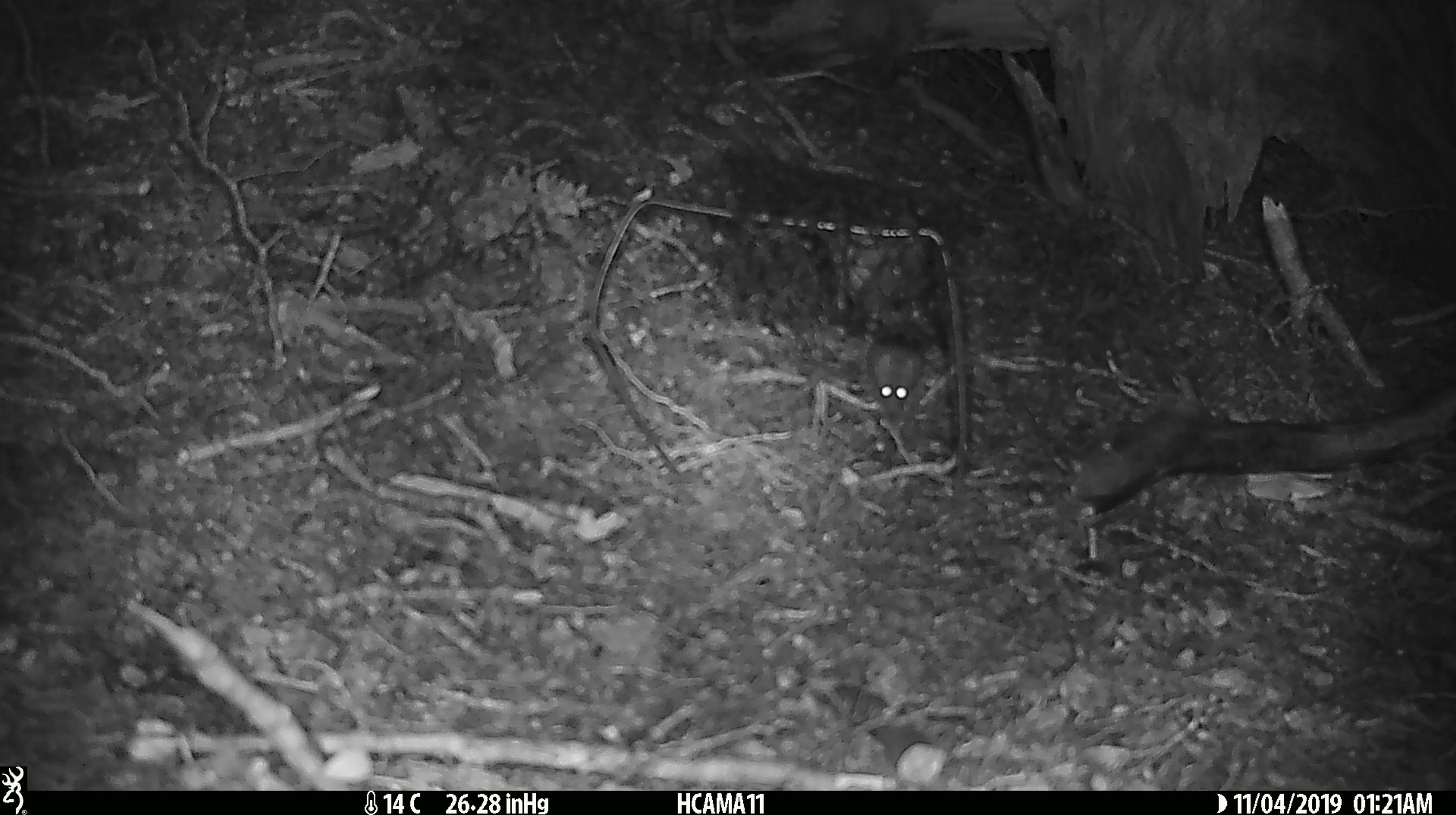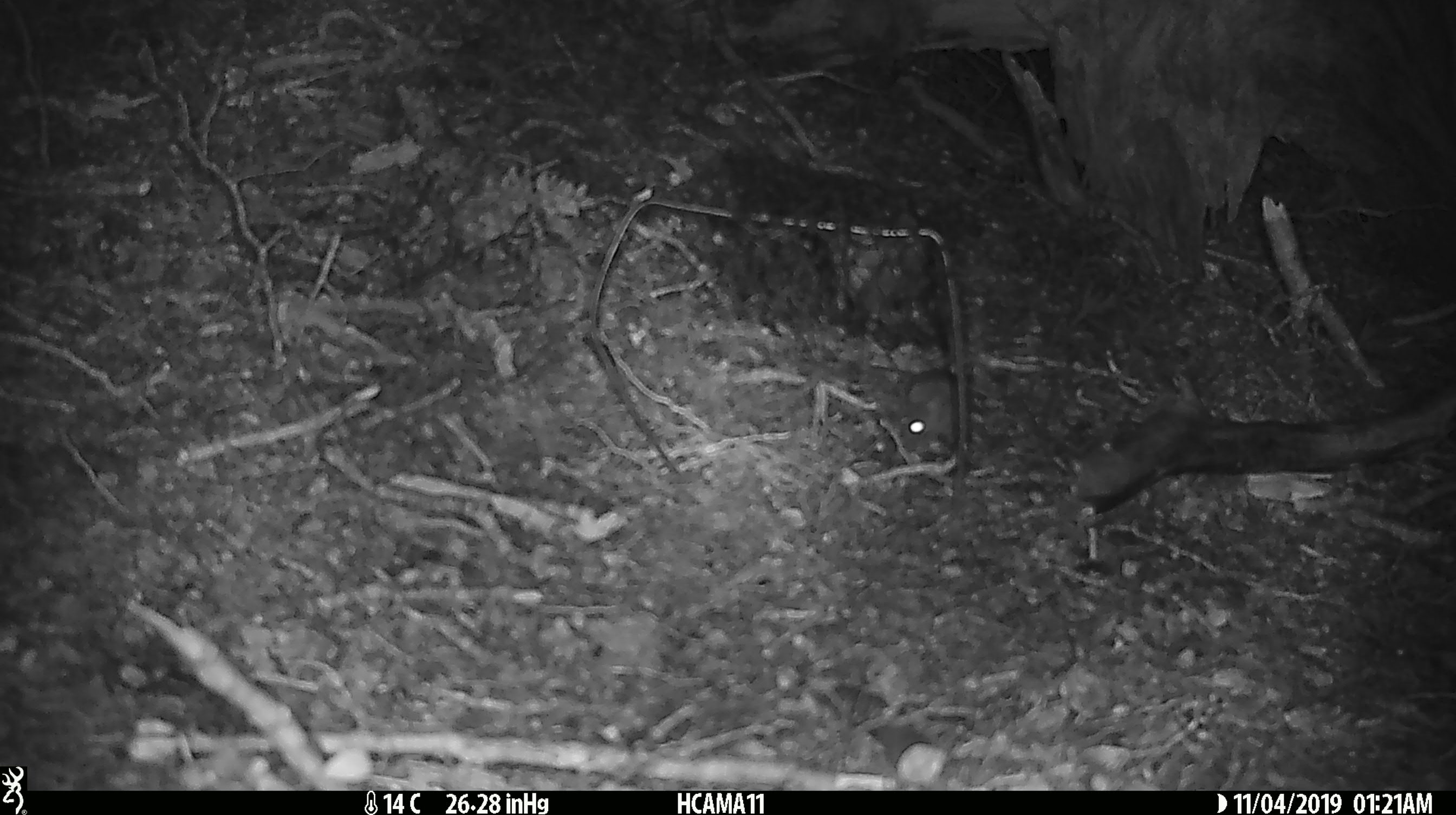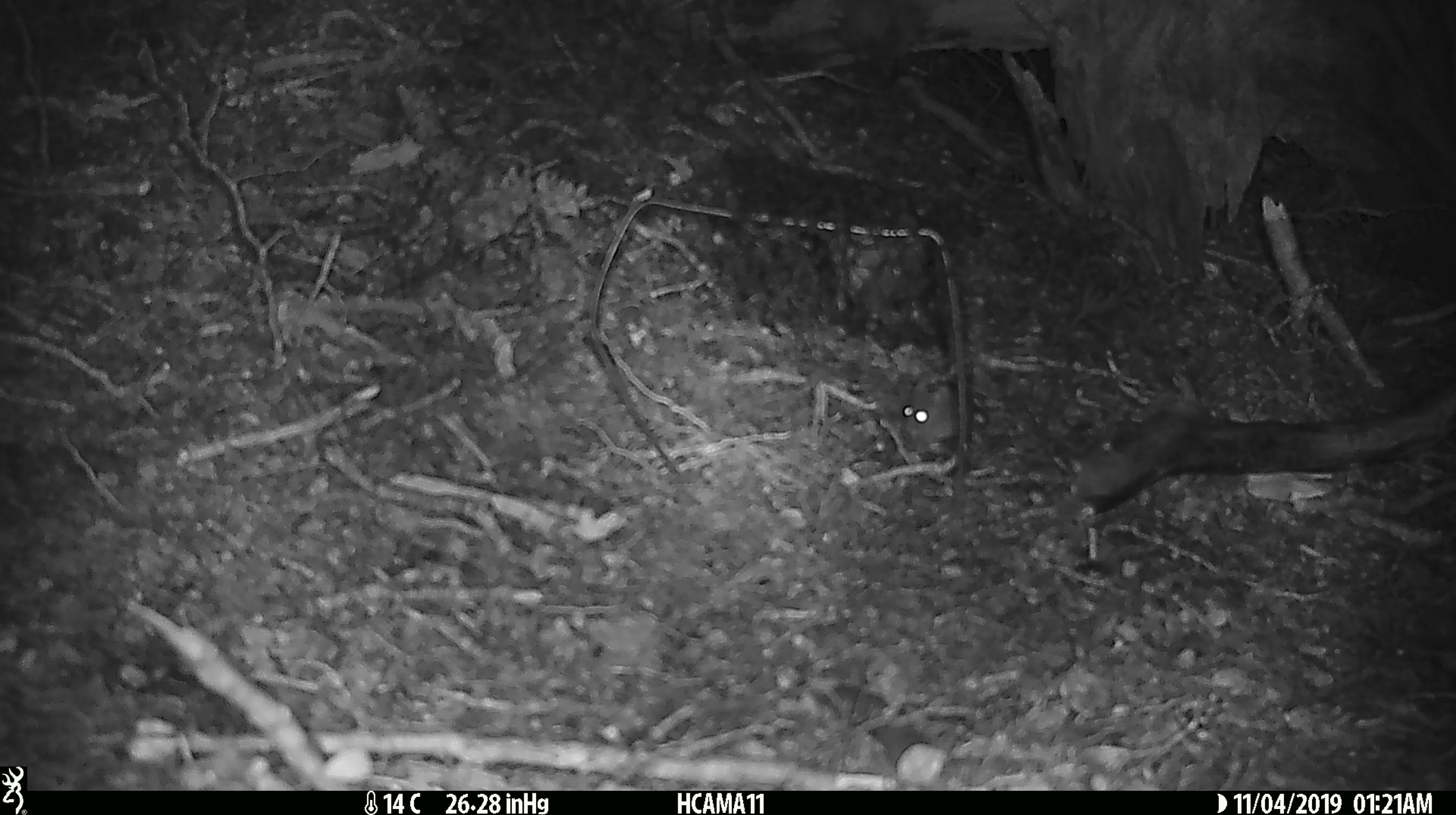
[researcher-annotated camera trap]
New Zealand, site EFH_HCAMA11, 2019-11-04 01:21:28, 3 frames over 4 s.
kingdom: Animalia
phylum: Chordata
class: Mammalia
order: Rodentia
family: Muridae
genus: Mus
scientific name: Mus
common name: mouse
Mouse (Mus).